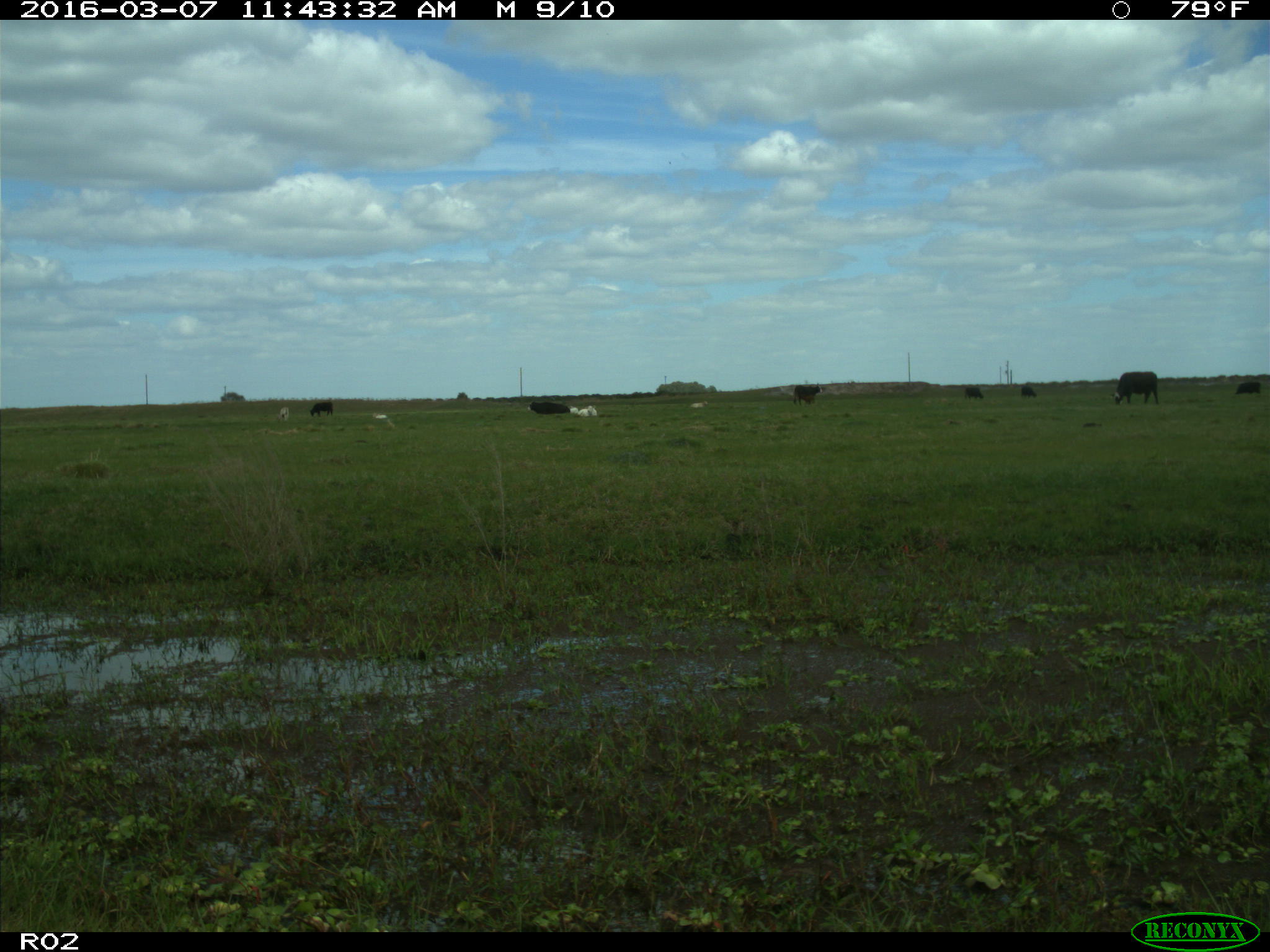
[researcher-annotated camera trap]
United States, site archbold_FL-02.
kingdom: Animalia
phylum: Chordata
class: Mammalia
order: Artiodactyla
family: Bovidae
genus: Bos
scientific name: Bos taurus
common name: domestic cow